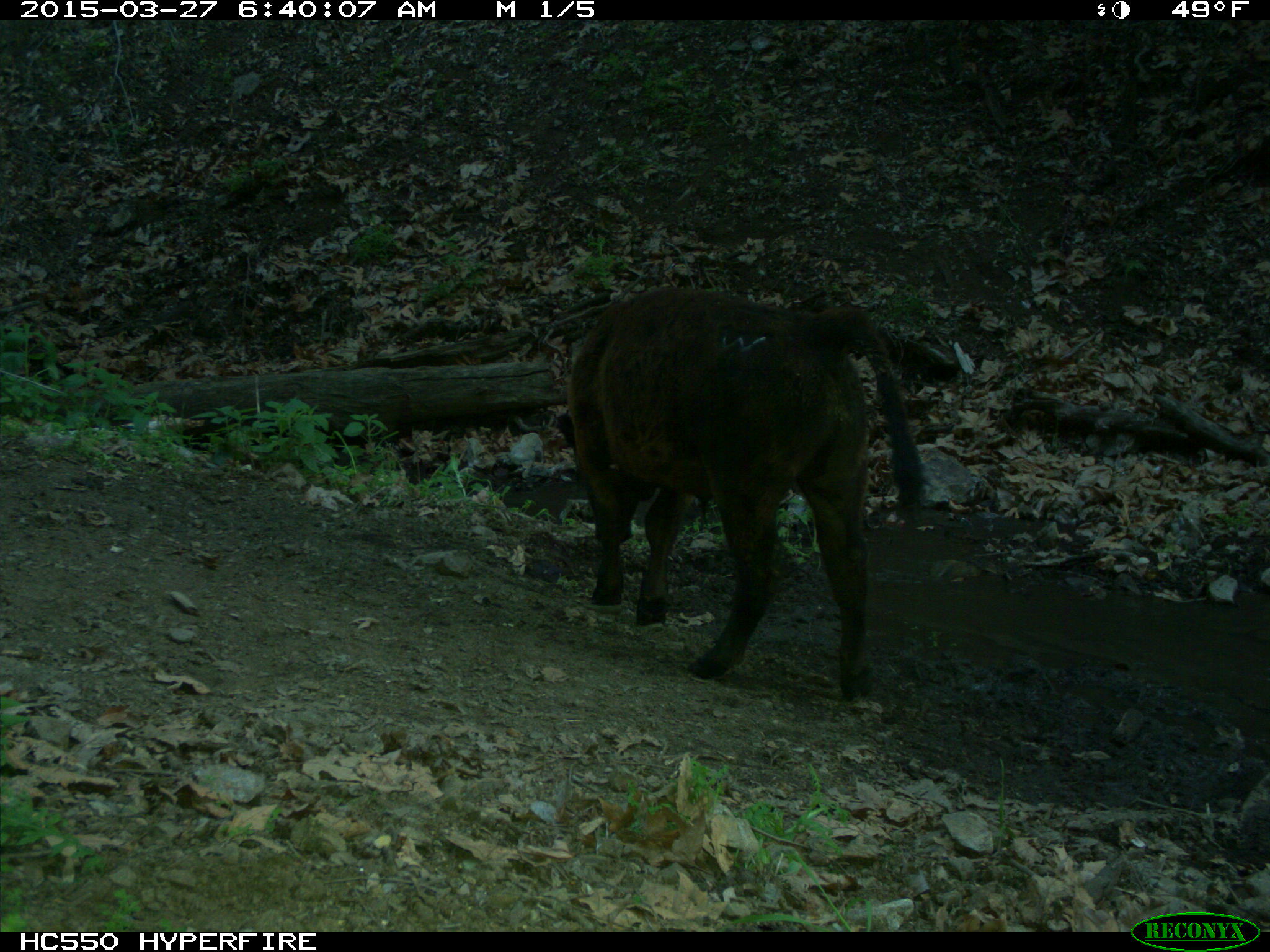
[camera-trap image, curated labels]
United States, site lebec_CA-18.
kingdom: Animalia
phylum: Chordata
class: Mammalia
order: Artiodactyla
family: Bovidae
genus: Bos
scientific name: Bos taurus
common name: domestic cow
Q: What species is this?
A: Bos taurus (domestic cow).